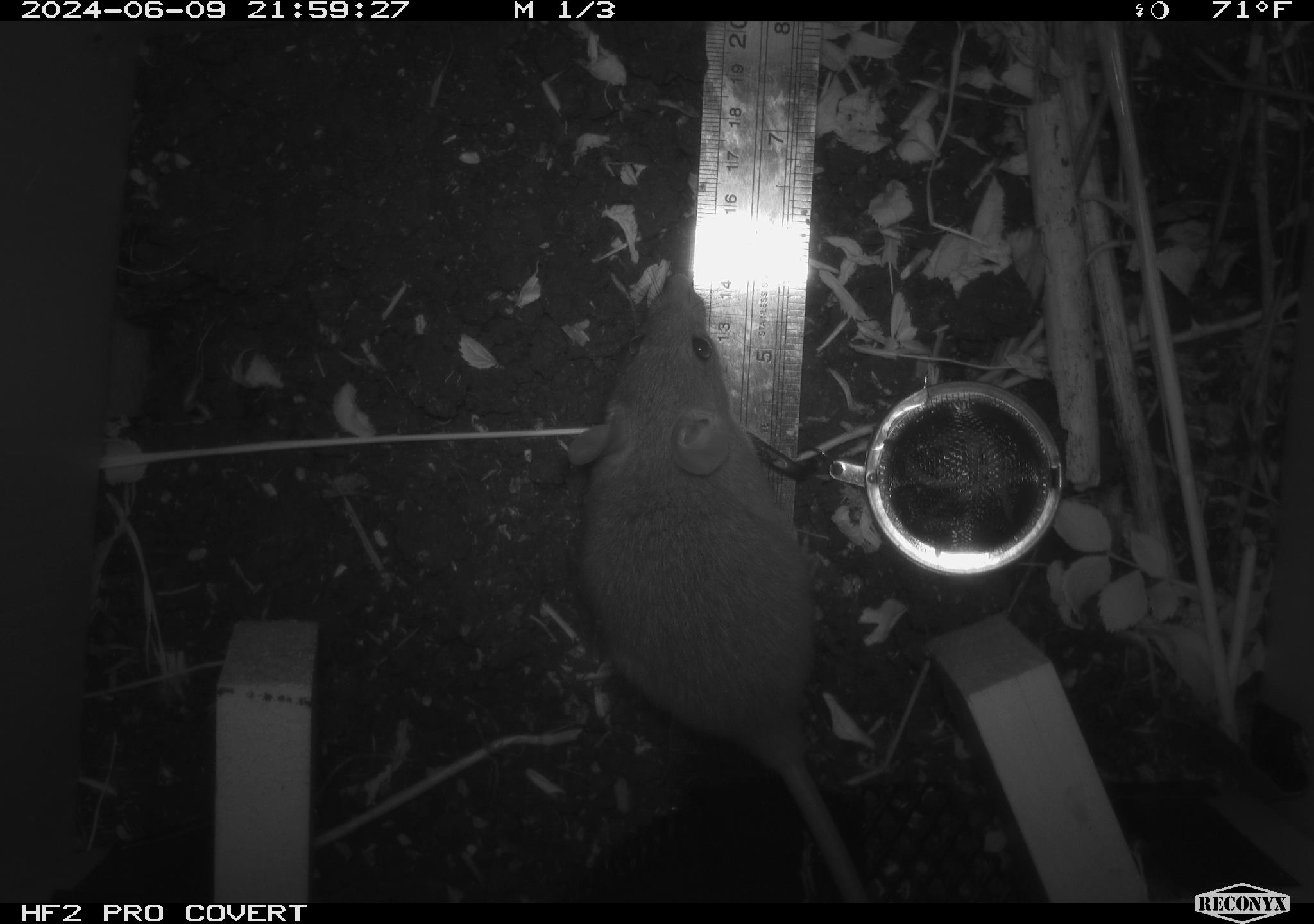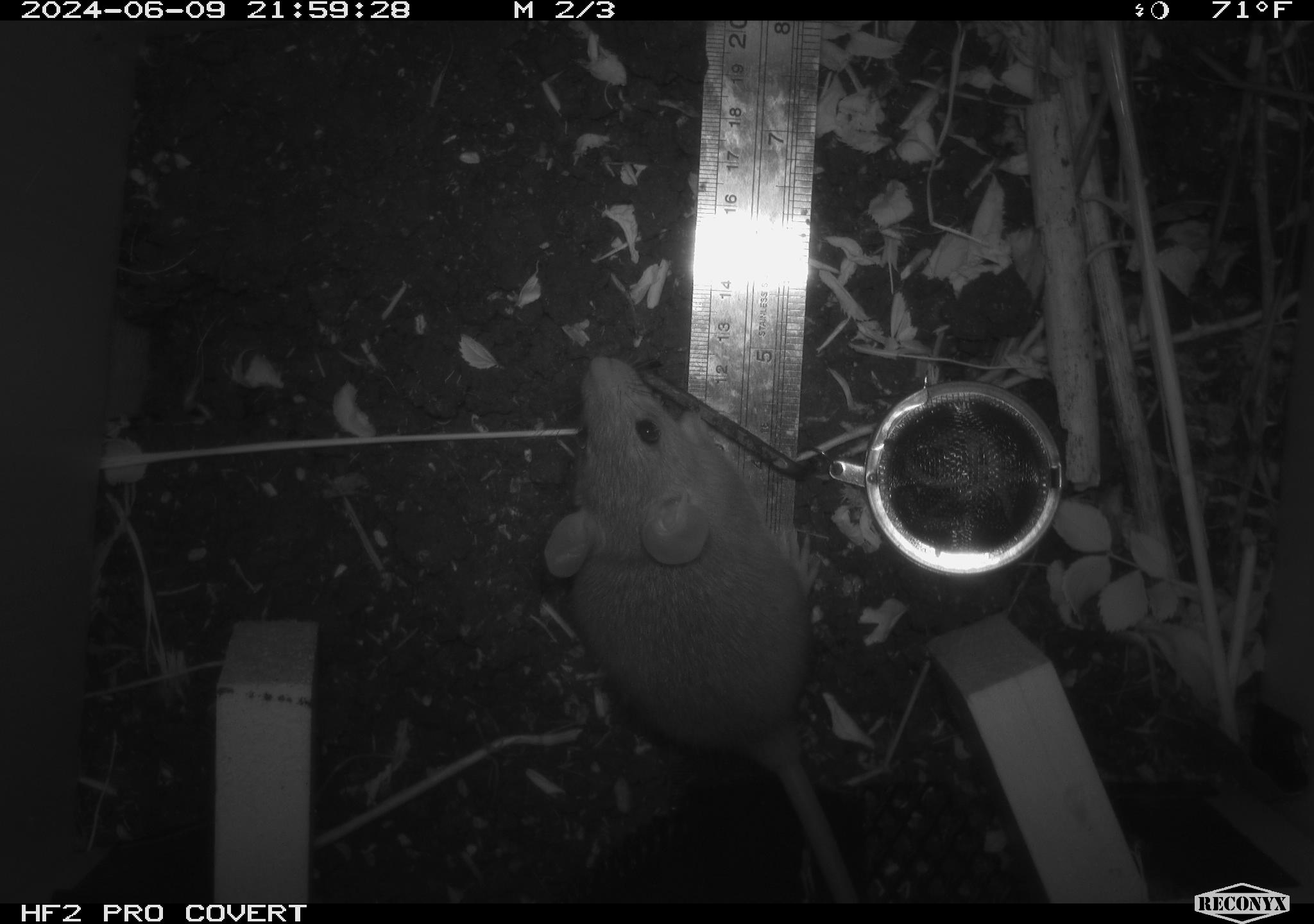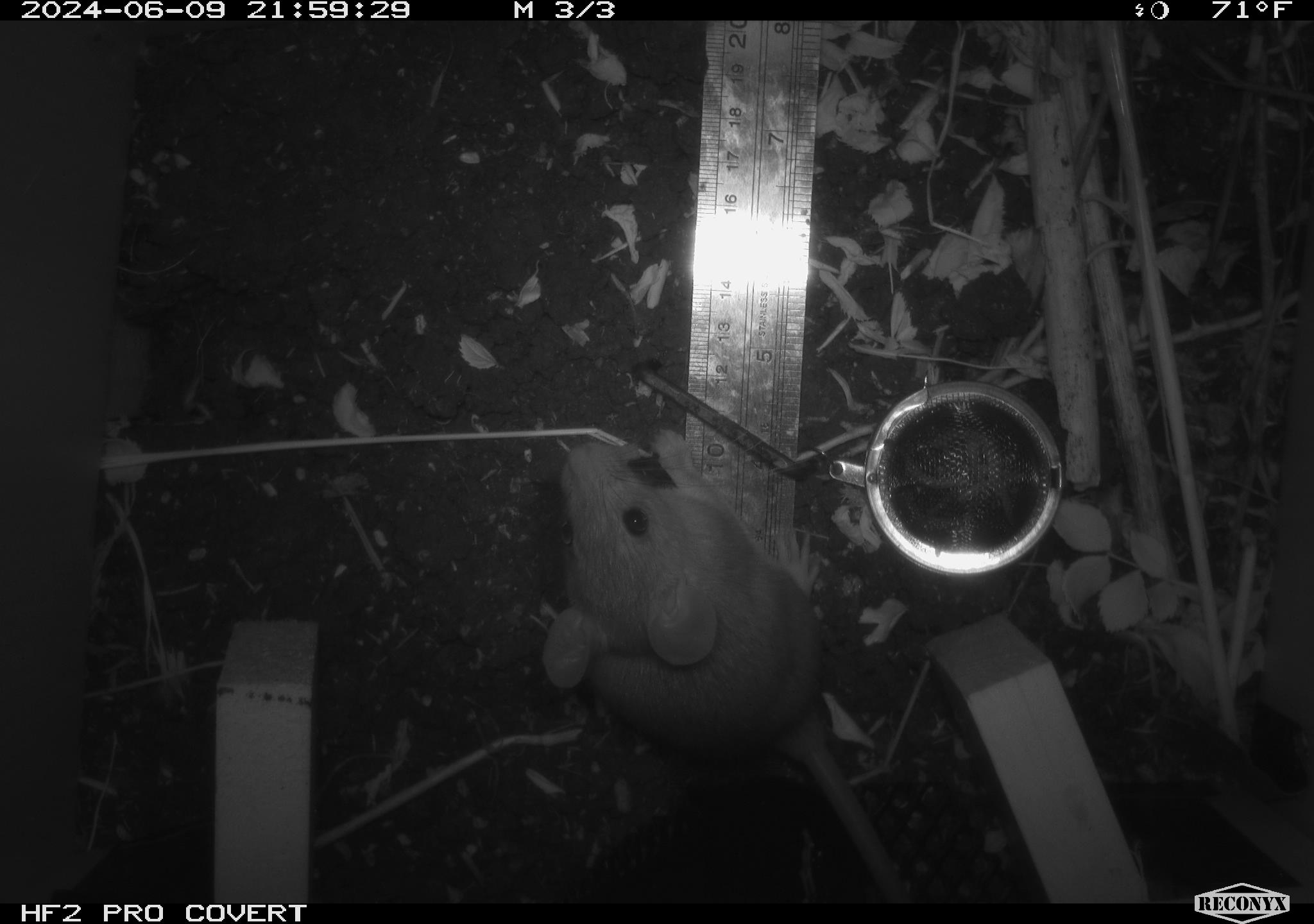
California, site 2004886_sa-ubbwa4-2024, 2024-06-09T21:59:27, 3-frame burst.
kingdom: Animalia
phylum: Chordata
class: Mammalia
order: Rodentia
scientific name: Rodentia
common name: woodrat or rat or mouse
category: woodrat or rat or mouse species